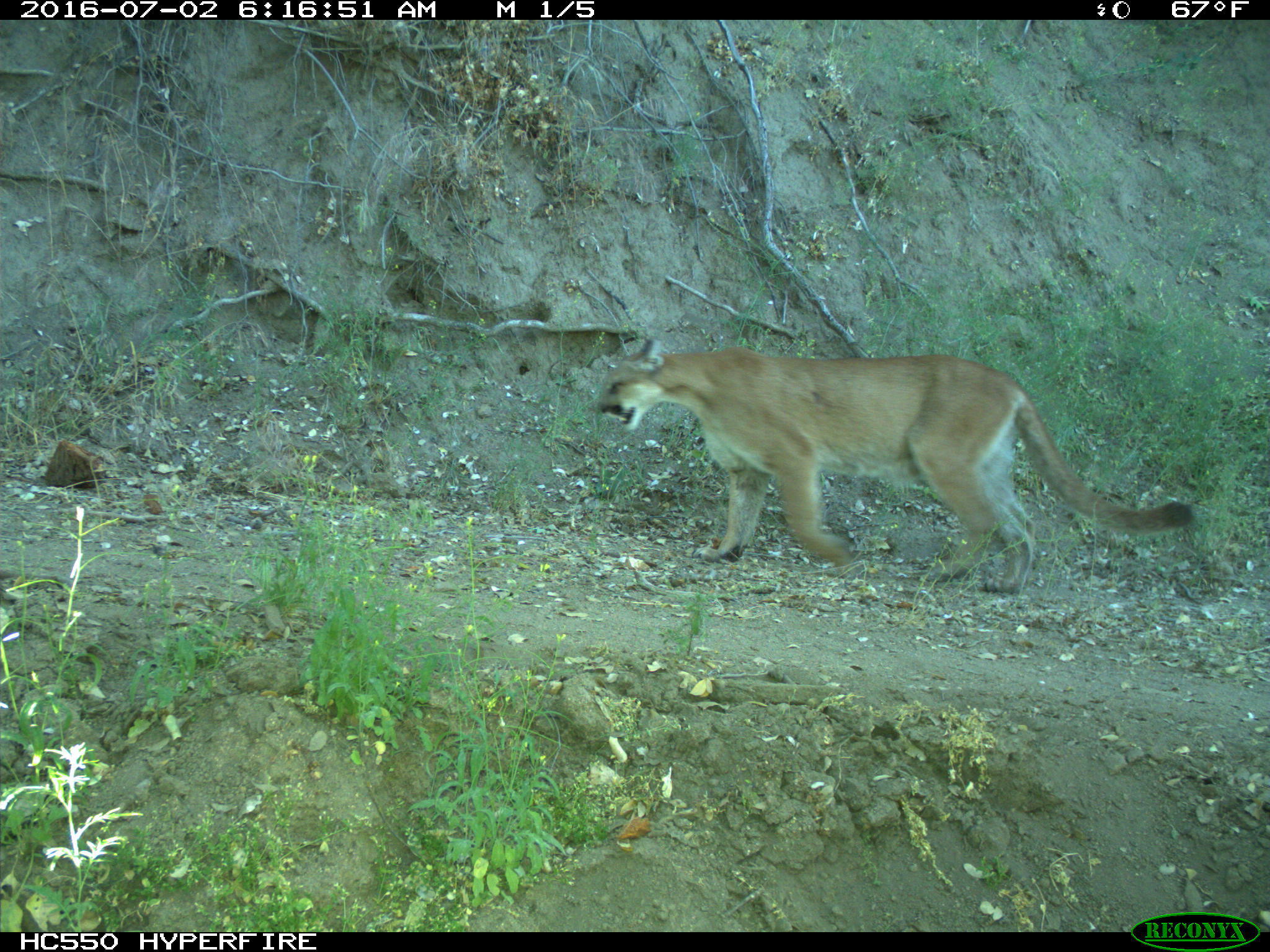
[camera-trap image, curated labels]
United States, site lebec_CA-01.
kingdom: Animalia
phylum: Chordata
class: Mammalia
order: Carnivora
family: Felidae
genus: Puma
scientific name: Puma concolor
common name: mountain lion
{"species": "Puma concolor (mountain lion)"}